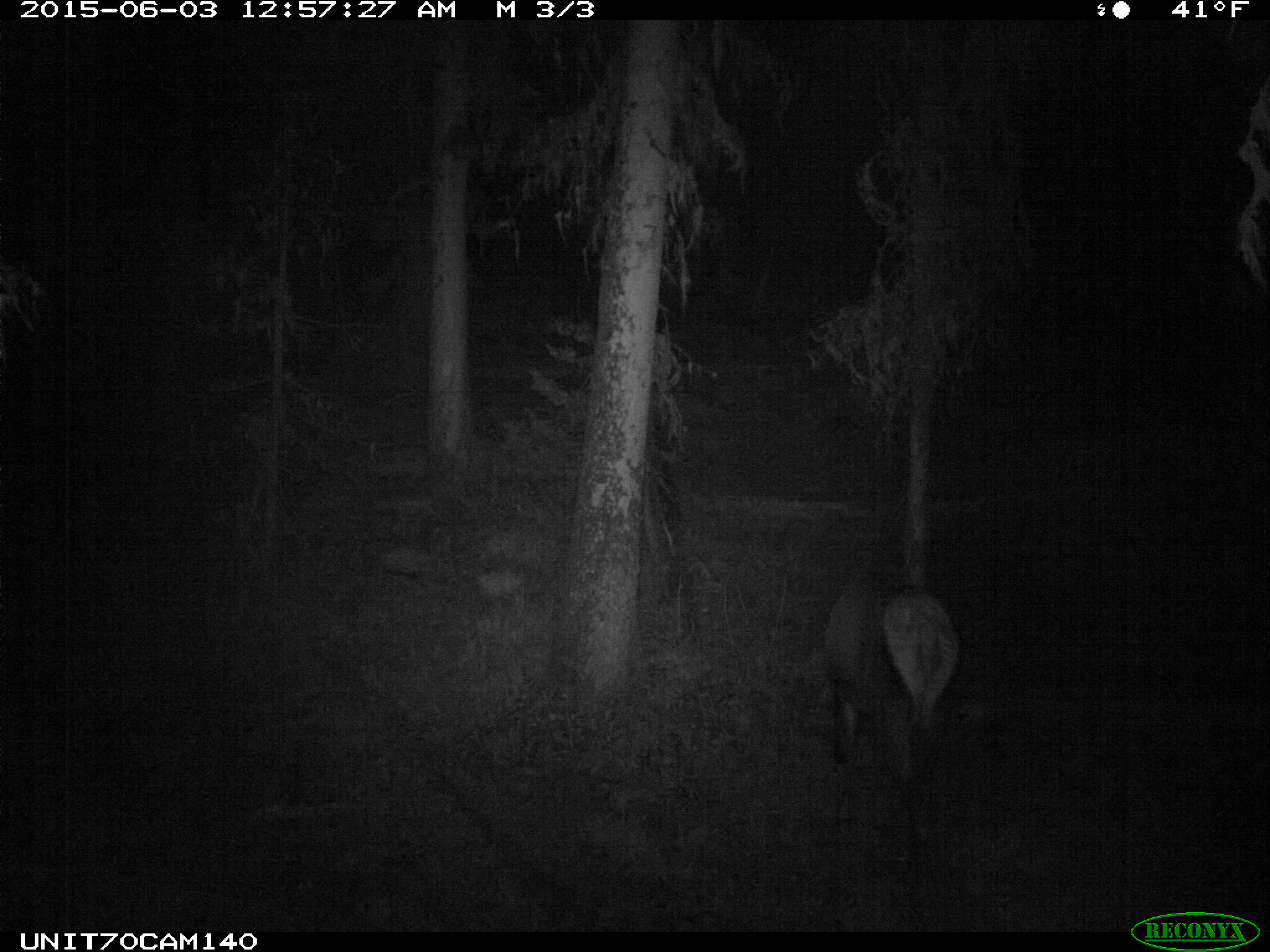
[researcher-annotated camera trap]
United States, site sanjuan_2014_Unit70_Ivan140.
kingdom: Animalia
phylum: Chordata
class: Mammalia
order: Artiodactyla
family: Cervidae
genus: Cervus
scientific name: Cervus elaphus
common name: red deer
Cervus elaphus (red deer).